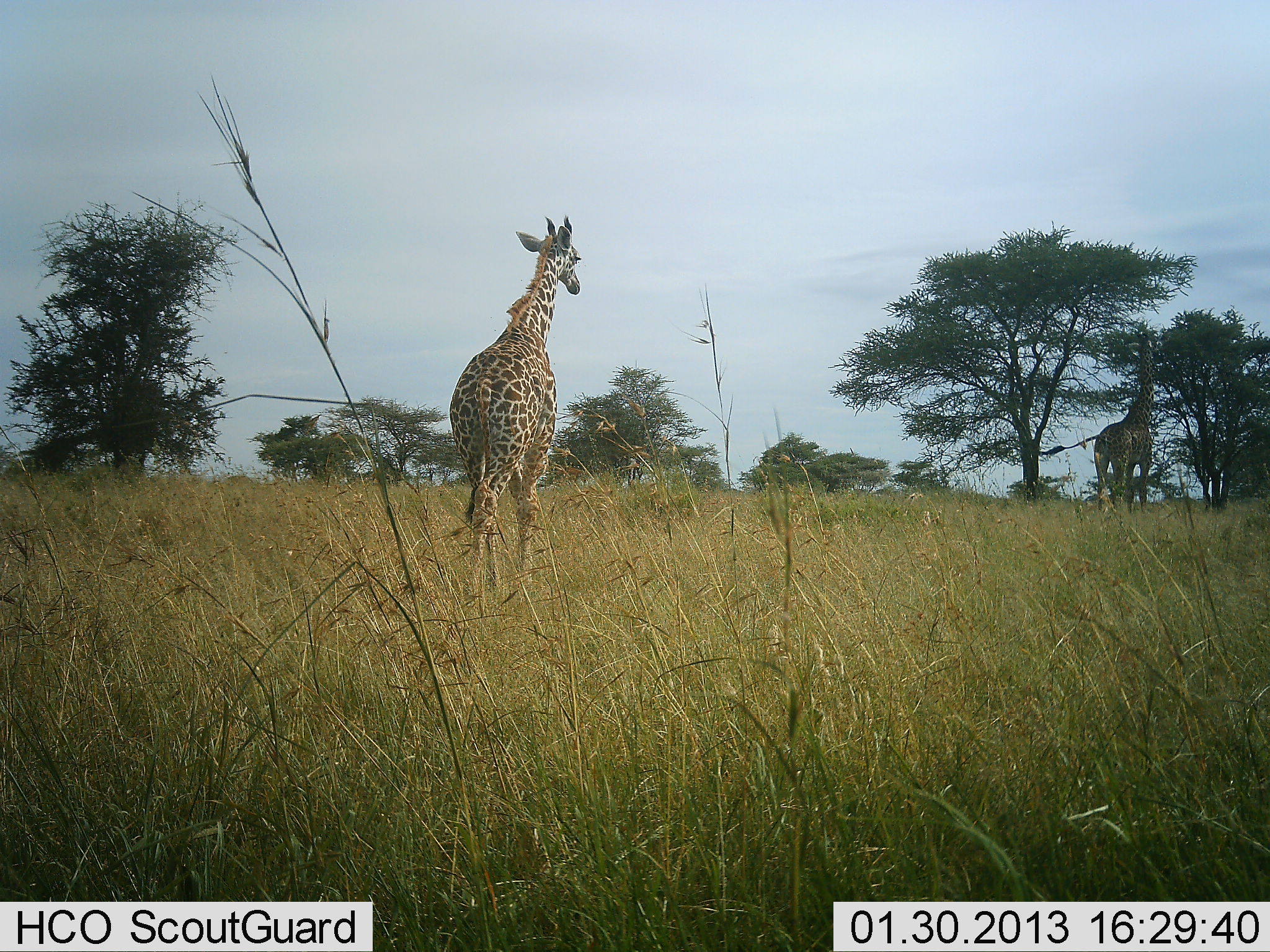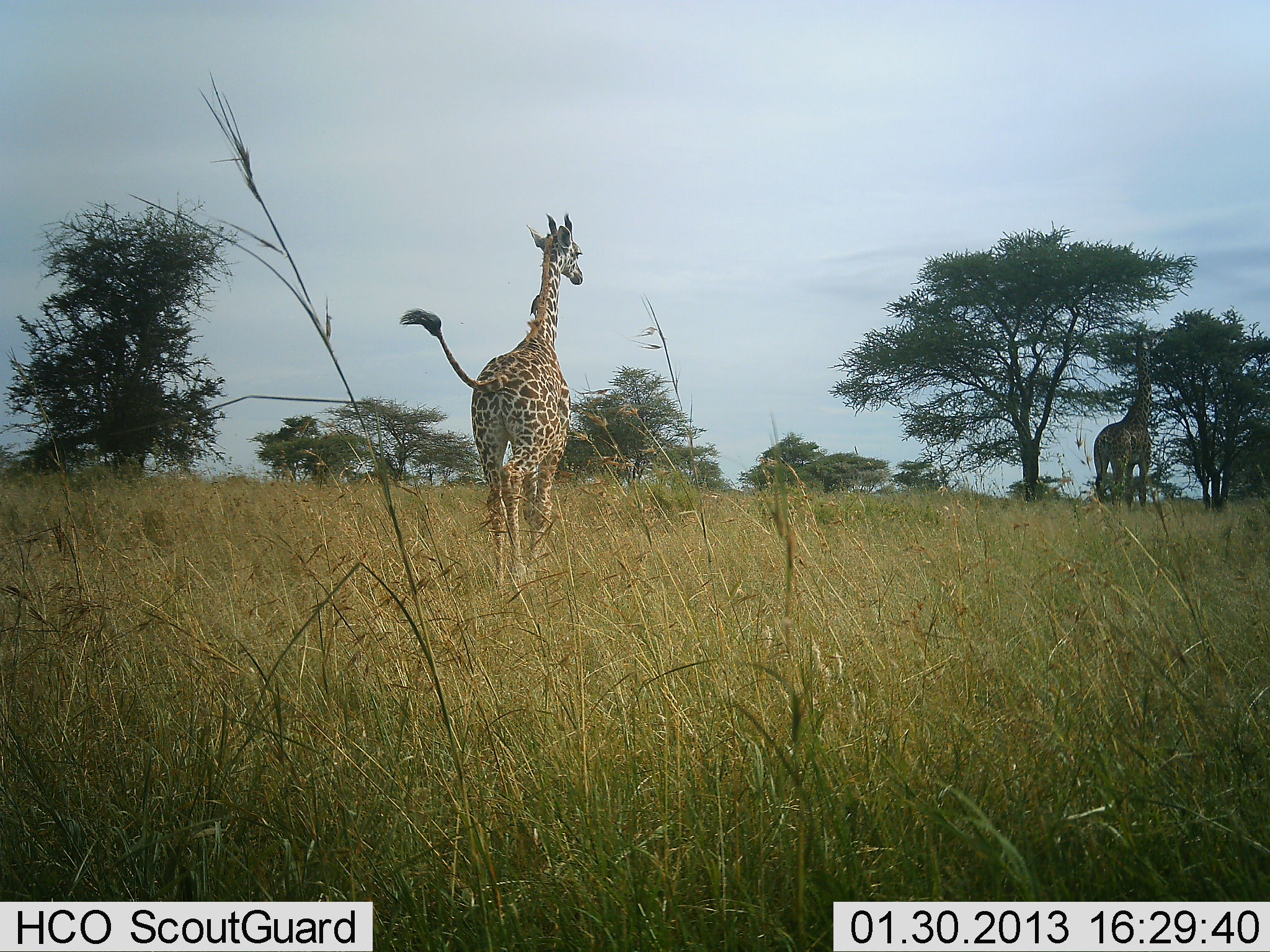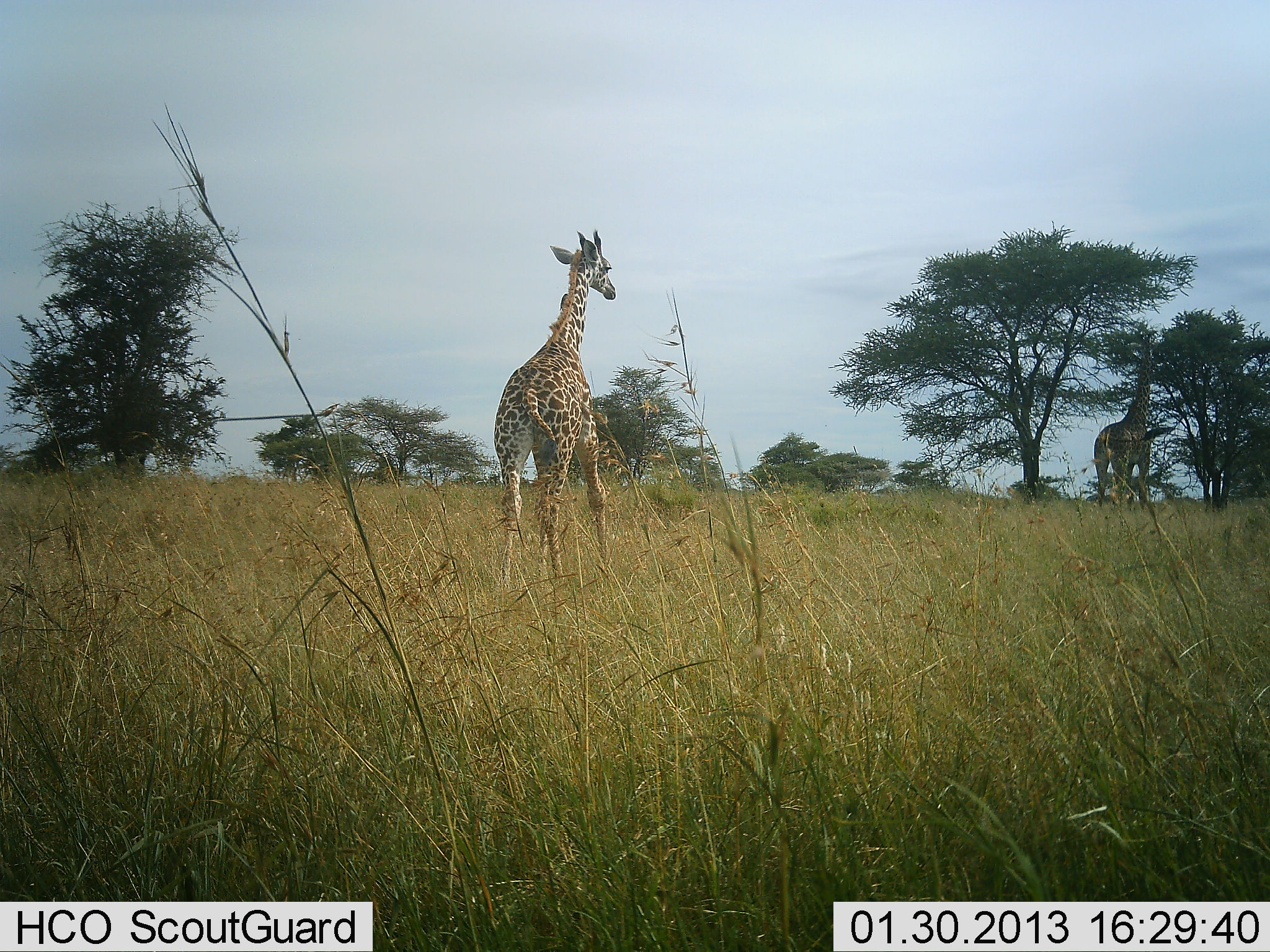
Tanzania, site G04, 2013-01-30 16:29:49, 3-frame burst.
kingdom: Animalia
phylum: Chordata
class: Mammalia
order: Artiodactyla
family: Giraffidae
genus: Giraffa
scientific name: Giraffa camelopardalis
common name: giraffe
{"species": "giraffe (Giraffa camelopardalis)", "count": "2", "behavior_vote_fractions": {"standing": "29%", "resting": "0%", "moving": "88%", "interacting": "0%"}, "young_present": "6%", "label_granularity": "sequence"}